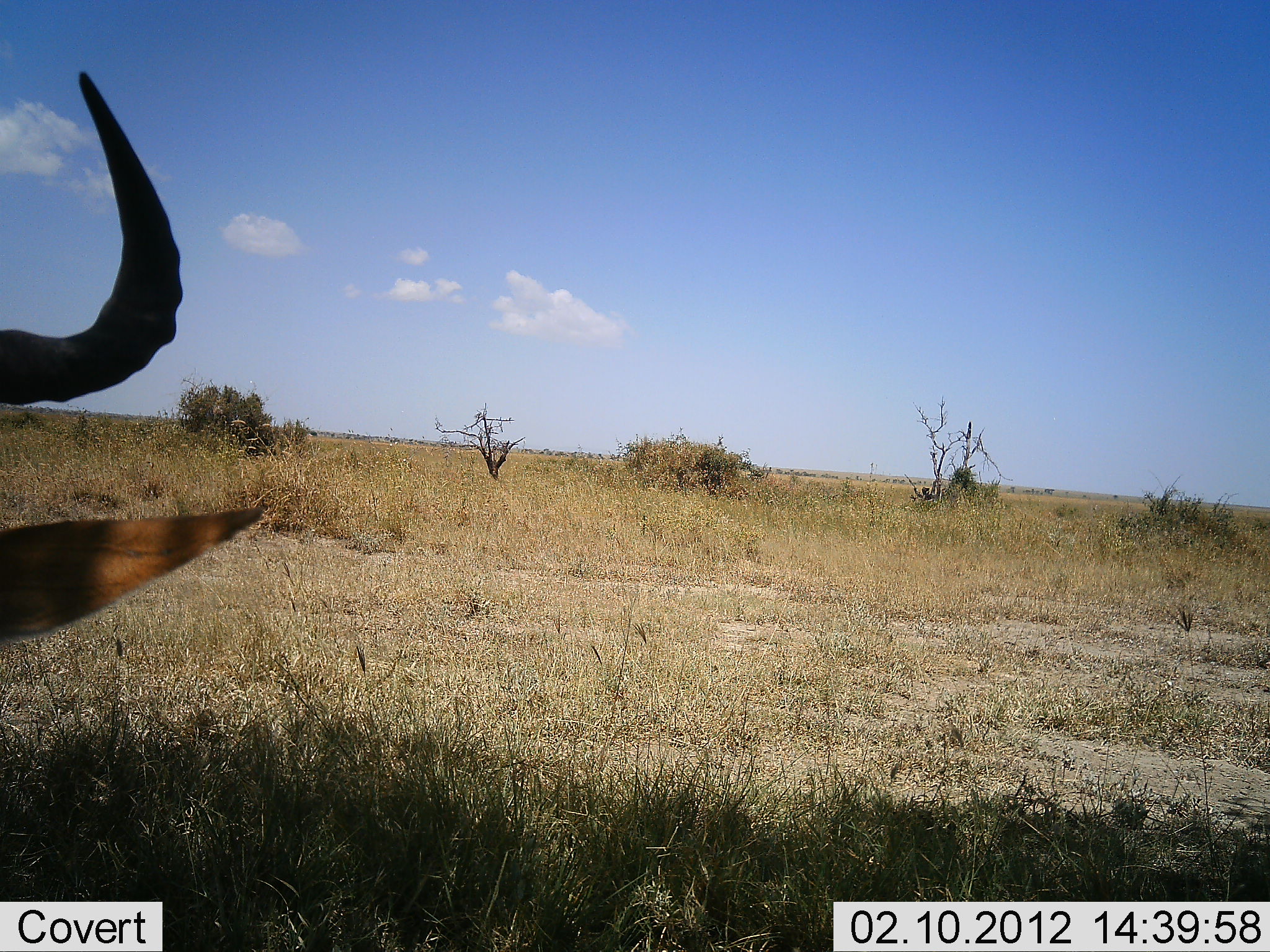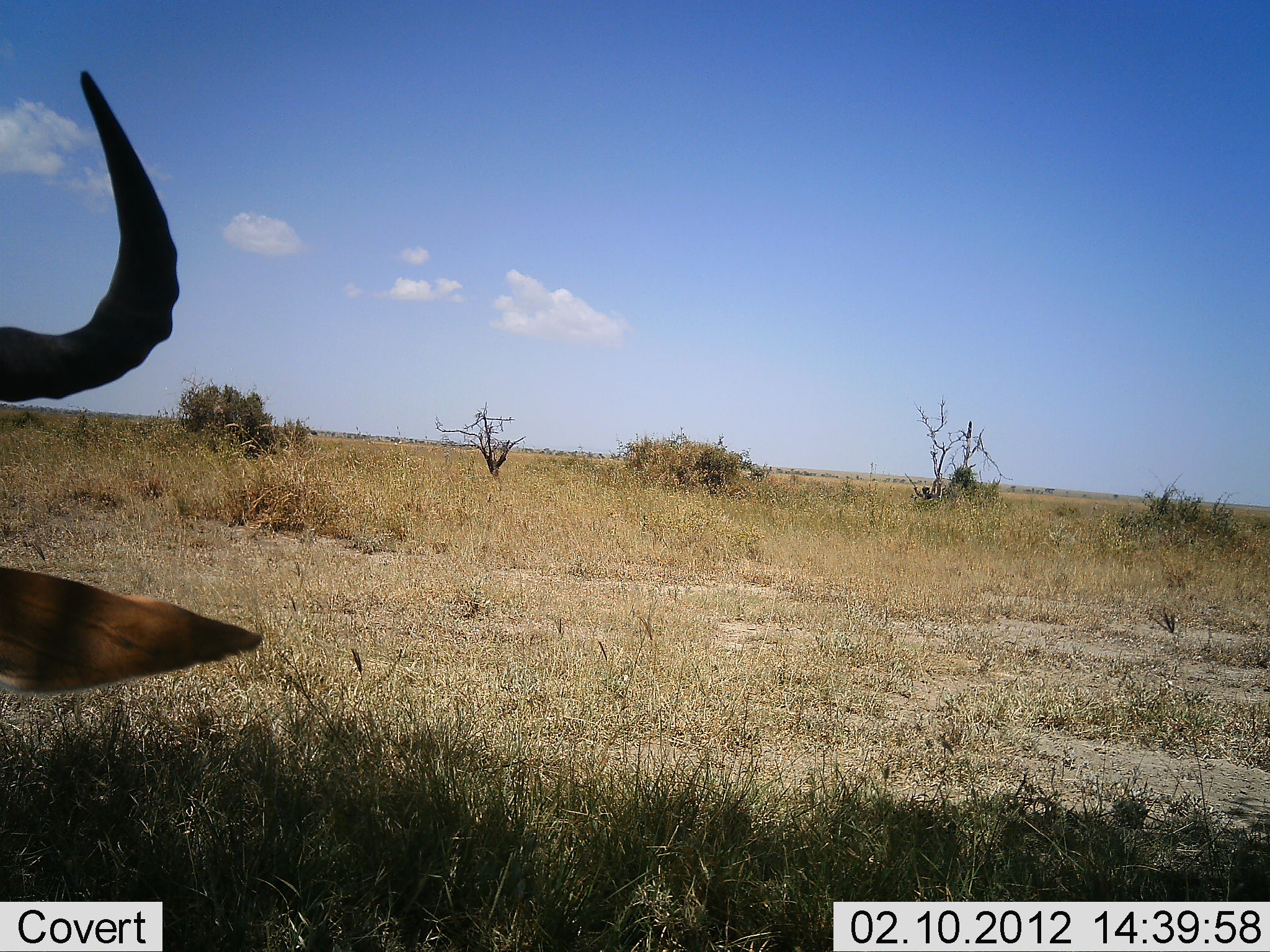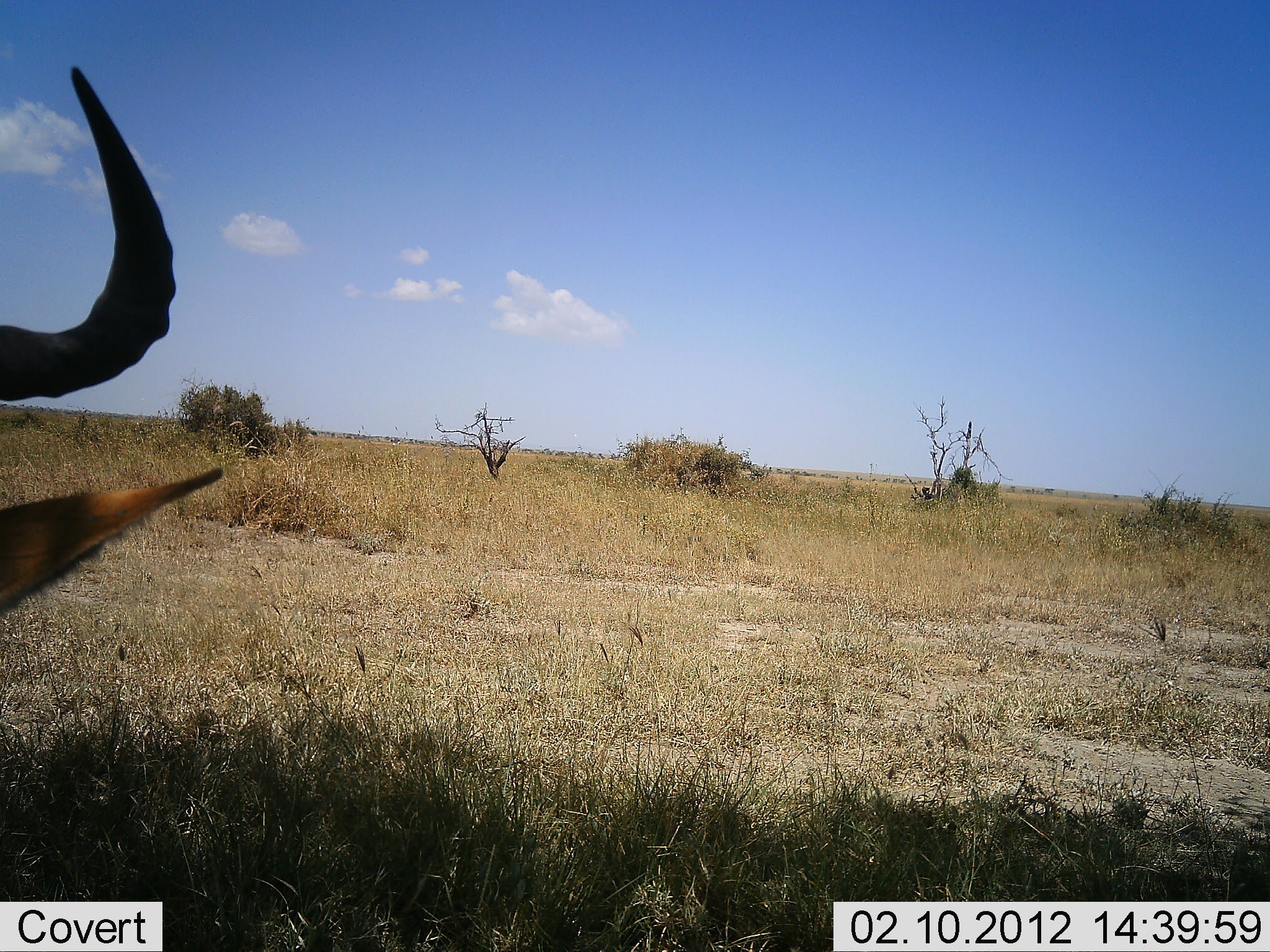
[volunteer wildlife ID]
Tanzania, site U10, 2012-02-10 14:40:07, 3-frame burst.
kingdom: Animalia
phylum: Chordata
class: Mammalia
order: Artiodactyla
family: Bovidae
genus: Alcelaphus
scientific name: Alcelaphus buselaphus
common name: hartebeest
Hartebeest (Alcelaphus buselaphus), count 1. Behavior (volunteer vote fractions): standing 29%, resting 71%, moving 0%, interacting 0%. Young present (vote fraction): 0%. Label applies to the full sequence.